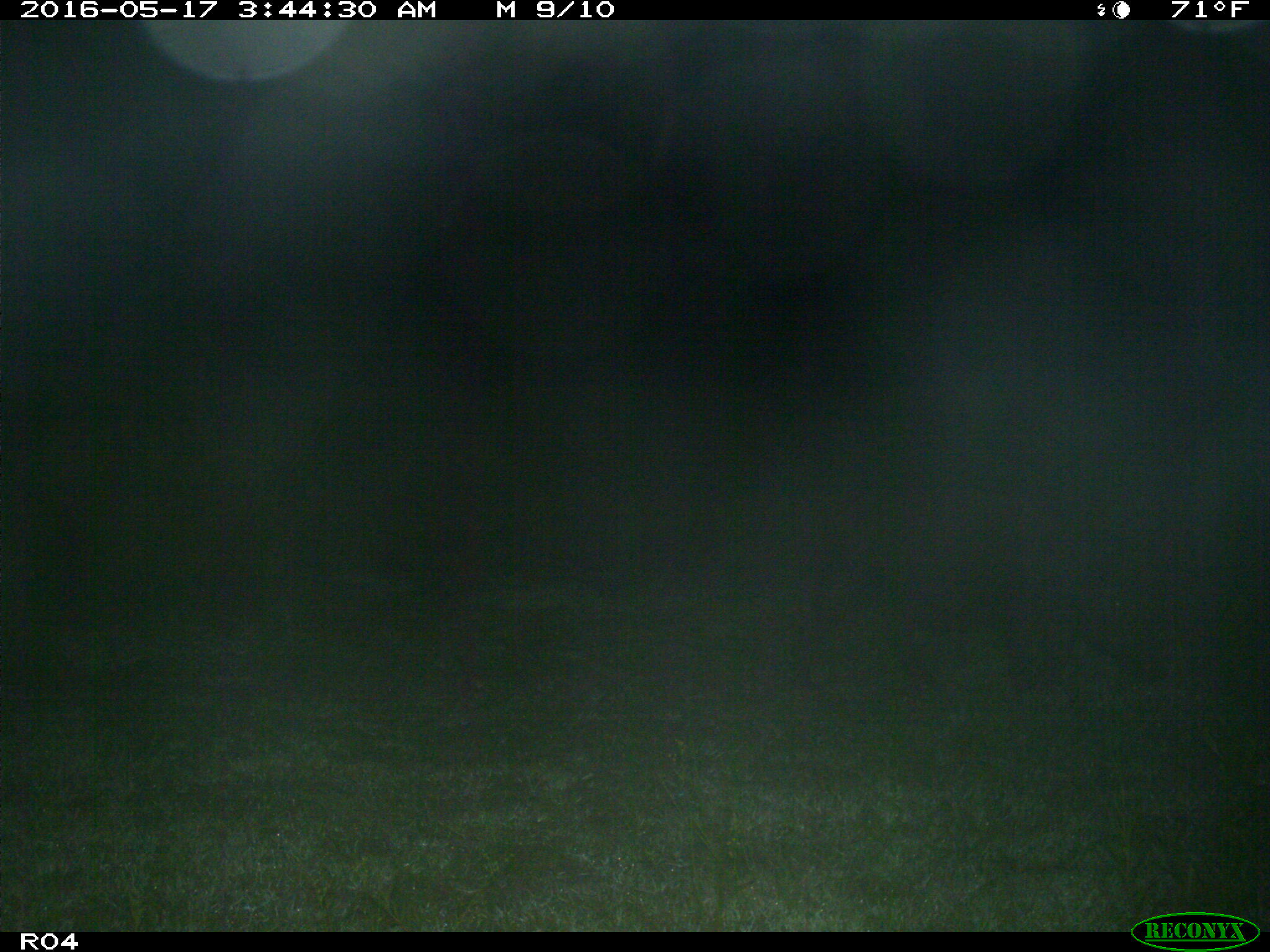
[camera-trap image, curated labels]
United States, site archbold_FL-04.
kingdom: Animalia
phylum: Chordata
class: Mammalia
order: Artiodactyla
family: Suidae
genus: Sus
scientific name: Sus scrofa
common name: wild boar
Sus scrofa (wild boar).